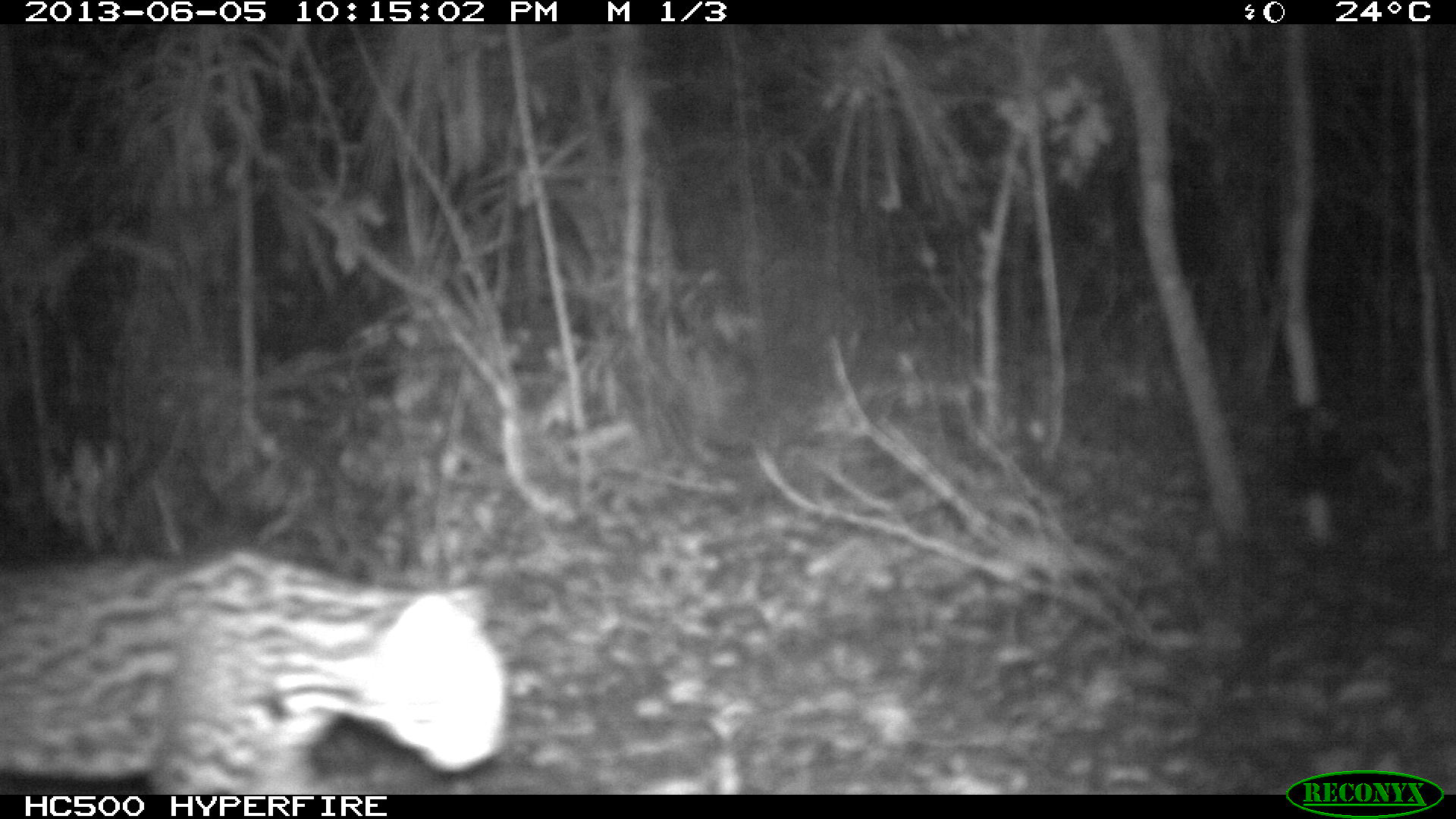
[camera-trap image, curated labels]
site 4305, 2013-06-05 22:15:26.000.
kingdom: Animalia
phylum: Chordata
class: Mammalia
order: Carnivora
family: Felidae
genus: Leopardus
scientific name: Leopardus pardalis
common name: ocelot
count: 1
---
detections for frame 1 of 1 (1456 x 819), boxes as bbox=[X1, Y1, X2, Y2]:
leopardus pardalis: bbox=[0, 548, 506, 795]